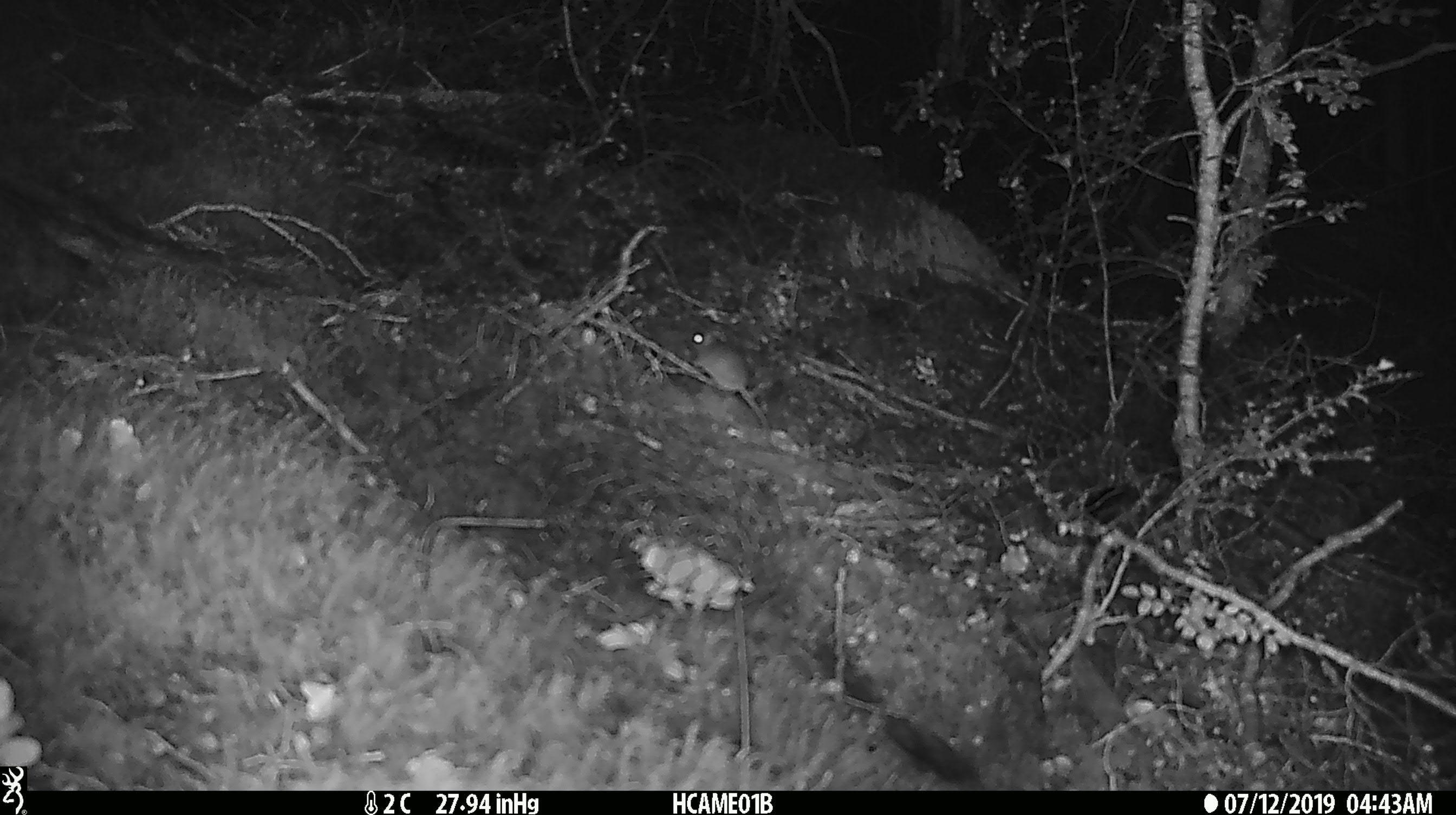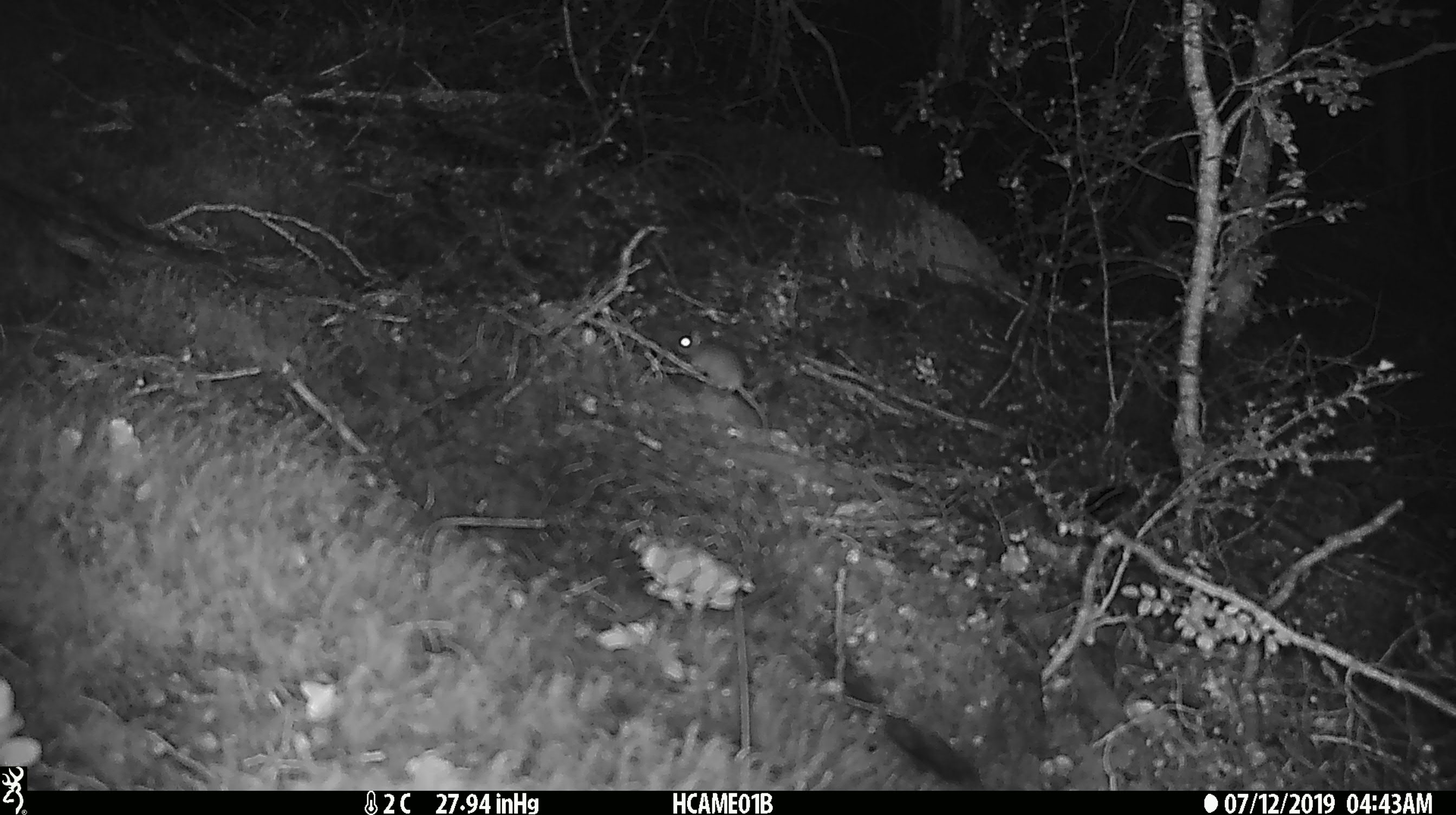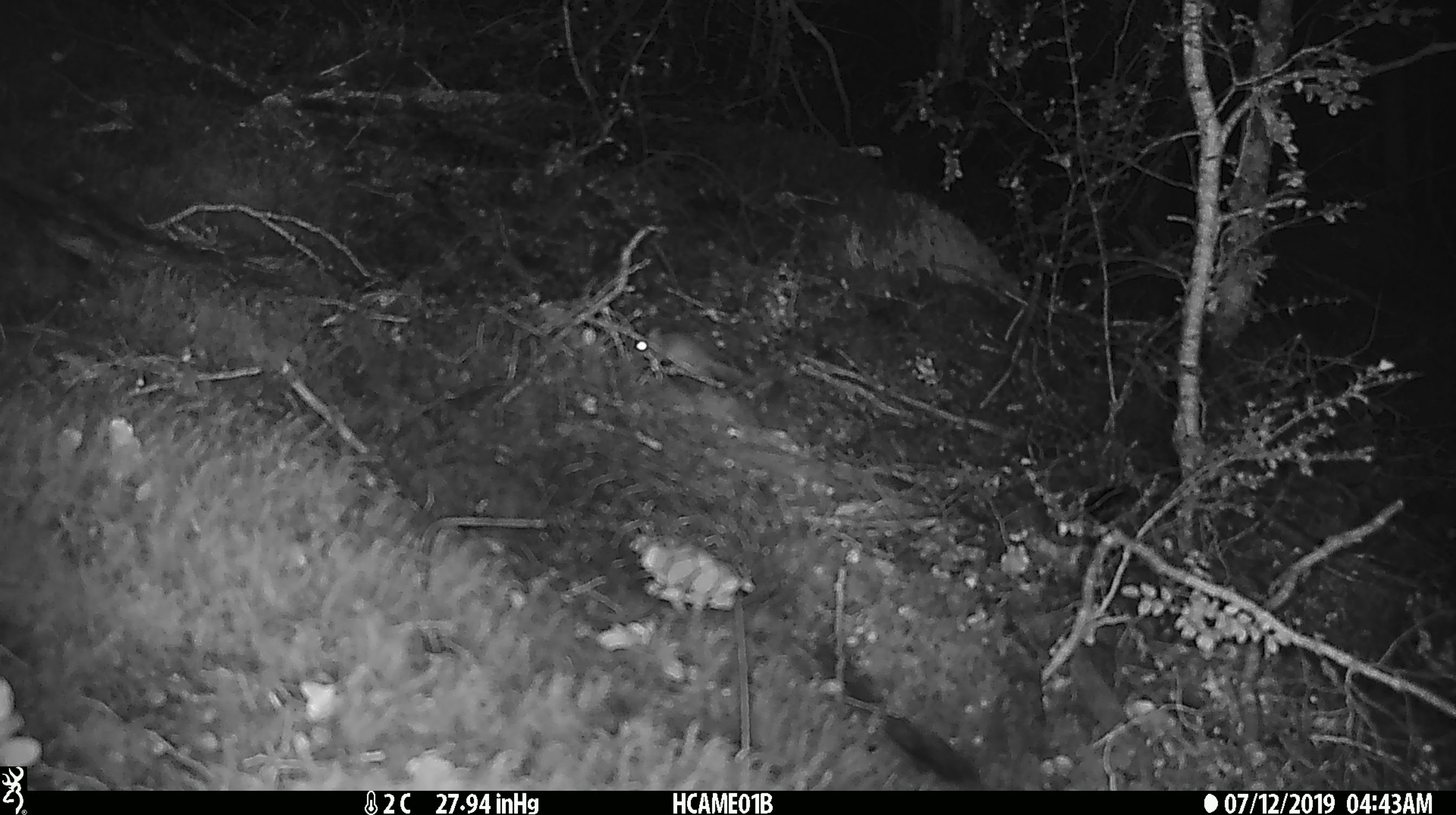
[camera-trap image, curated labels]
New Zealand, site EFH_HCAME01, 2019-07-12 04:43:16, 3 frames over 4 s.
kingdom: Animalia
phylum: Chordata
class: Mammalia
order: Rodentia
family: Muridae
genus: Mus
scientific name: Mus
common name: mouse